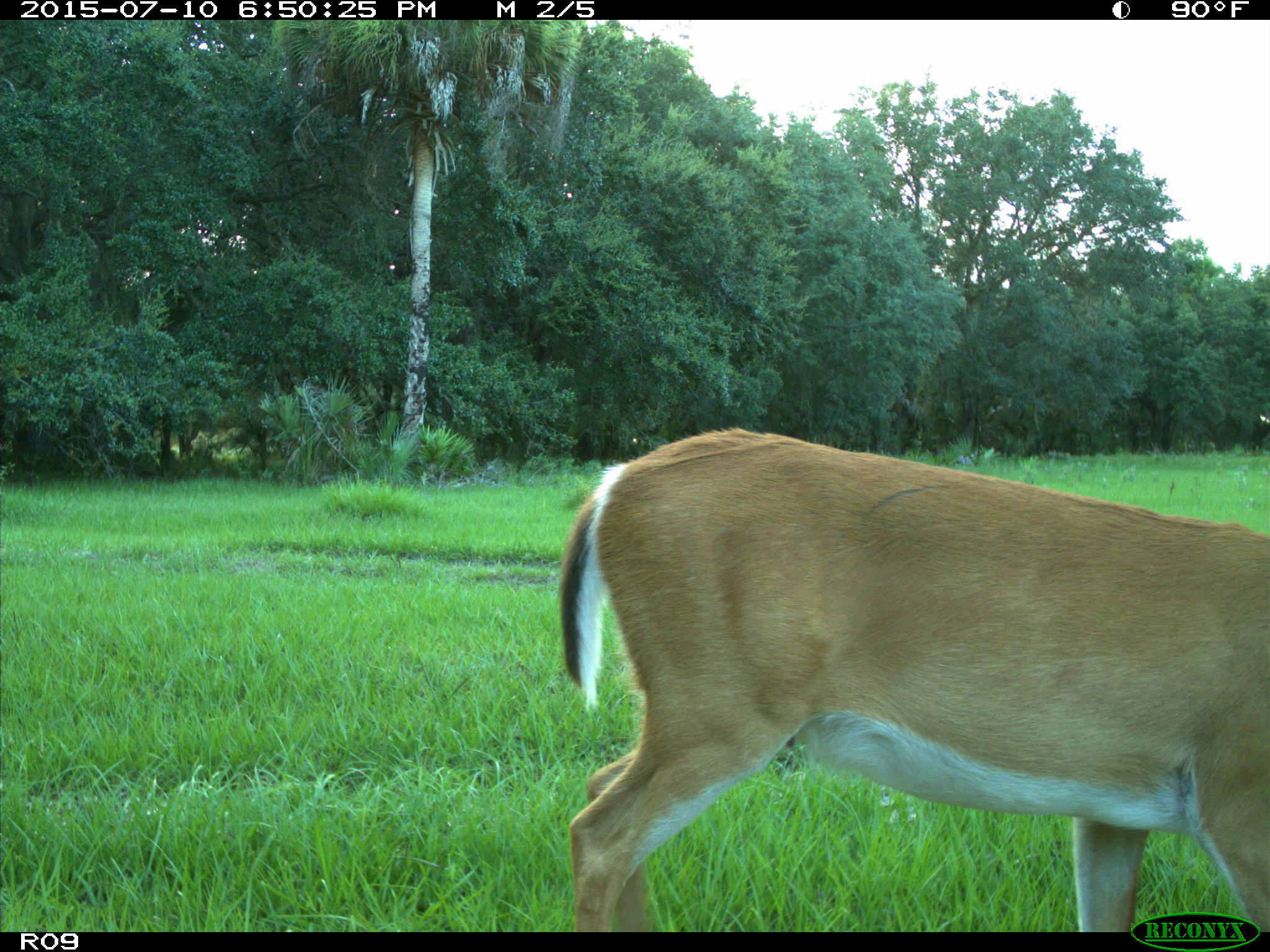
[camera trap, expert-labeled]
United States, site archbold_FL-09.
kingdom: Animalia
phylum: Chordata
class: Mammalia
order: Artiodactyla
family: Cervidae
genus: Odocoileus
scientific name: Odocoileus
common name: deer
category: unidentified deer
Unidentified deer (deer) (Odocoileus).